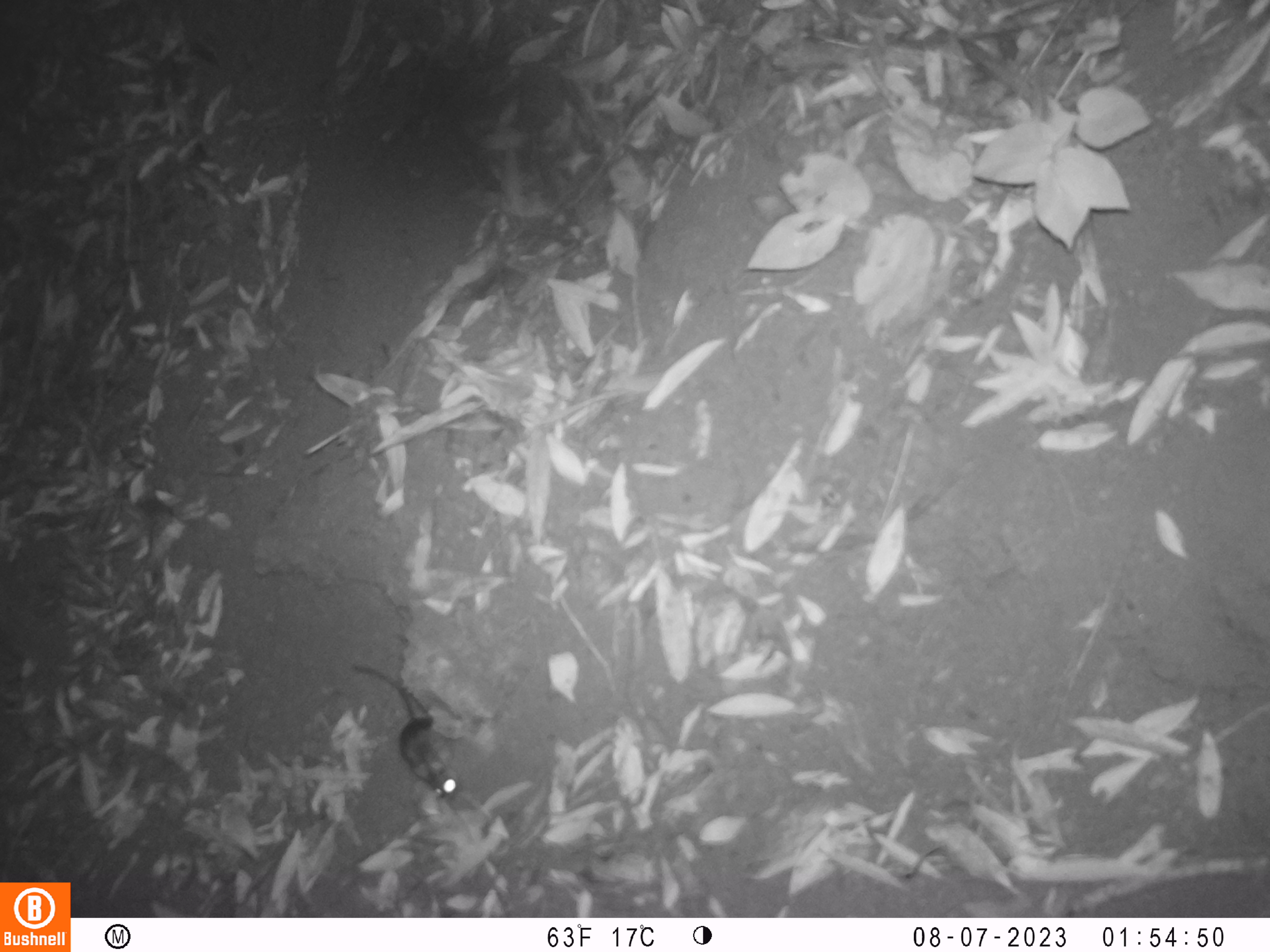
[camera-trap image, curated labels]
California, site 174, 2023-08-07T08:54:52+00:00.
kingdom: Animalia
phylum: Chordata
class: Mammalia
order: Rodentia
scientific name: Rodentia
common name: mouse or rat